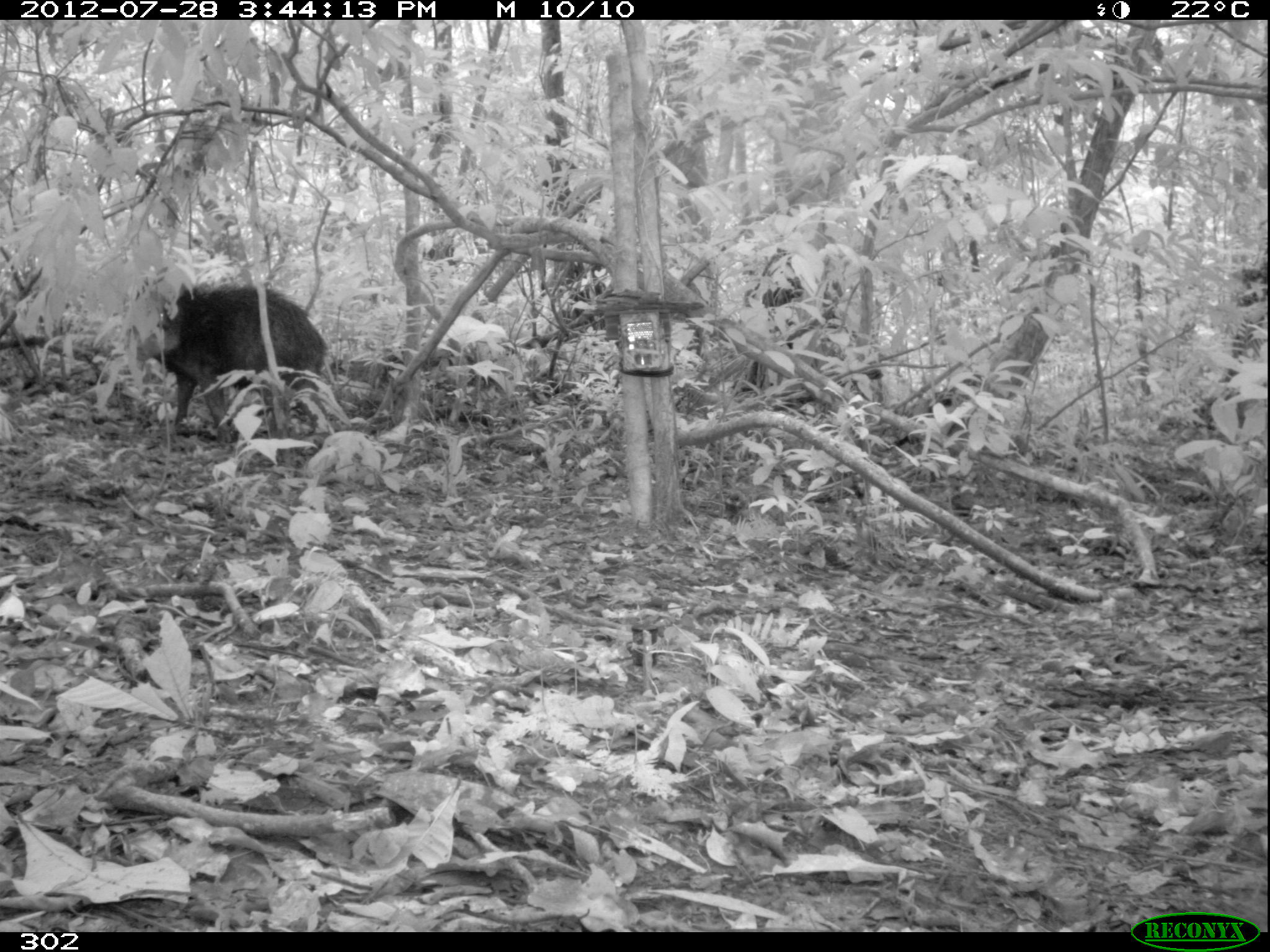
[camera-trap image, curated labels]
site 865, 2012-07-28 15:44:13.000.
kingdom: Animalia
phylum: Chordata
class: Mammalia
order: Artiodactyla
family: Tayassuidae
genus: Tayassu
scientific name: Tayassu pecari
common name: white-lipped peccary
Tayassu pecari (white-lipped peccary).